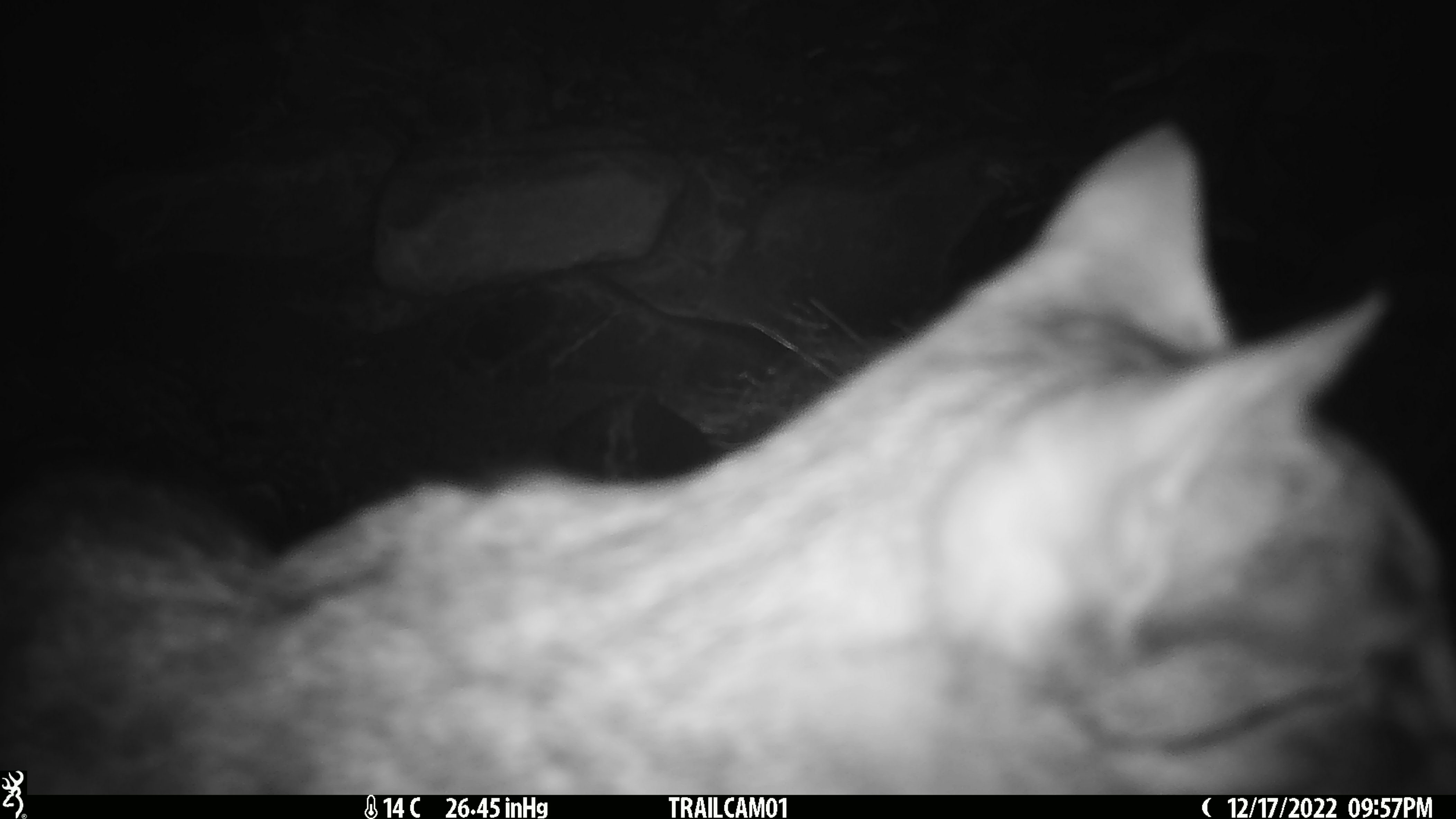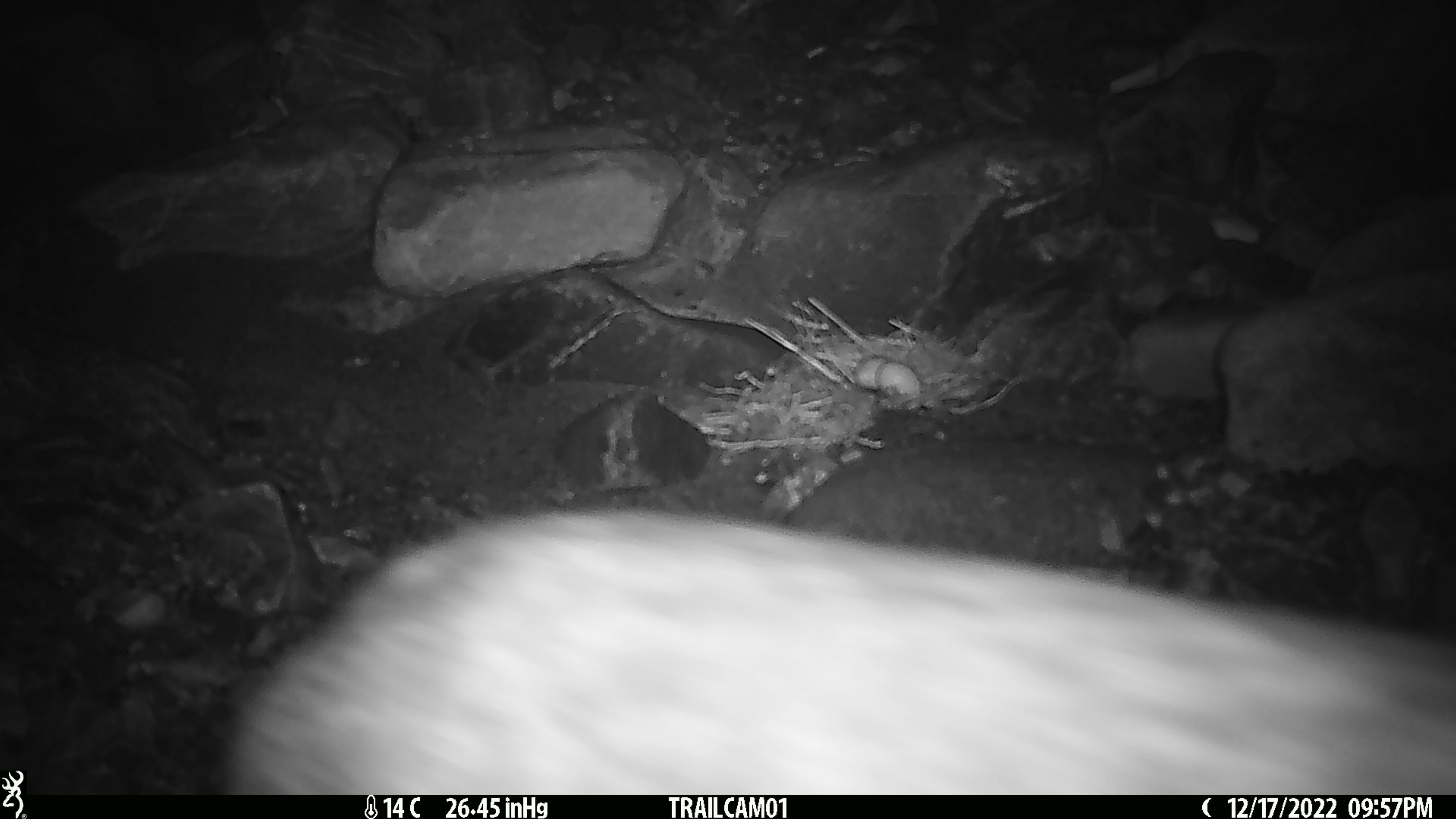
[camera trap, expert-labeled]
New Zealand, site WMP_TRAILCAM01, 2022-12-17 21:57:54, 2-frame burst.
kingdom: Animalia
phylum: Chordata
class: Mammalia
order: Carnivora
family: Felidae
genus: Felis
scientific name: Felis catus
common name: domestic cat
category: cat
Cat (domestic cat) (Felis catus).